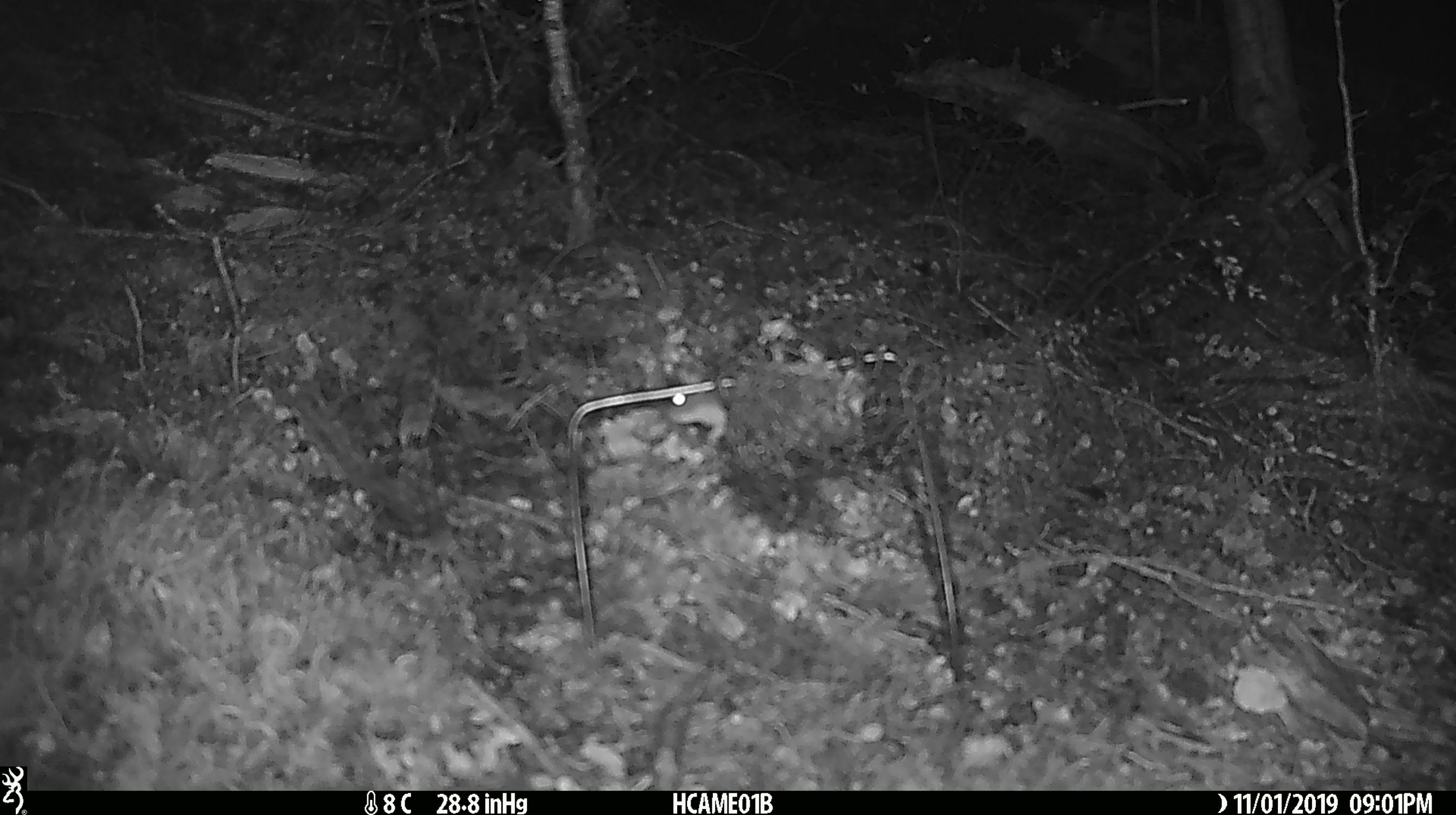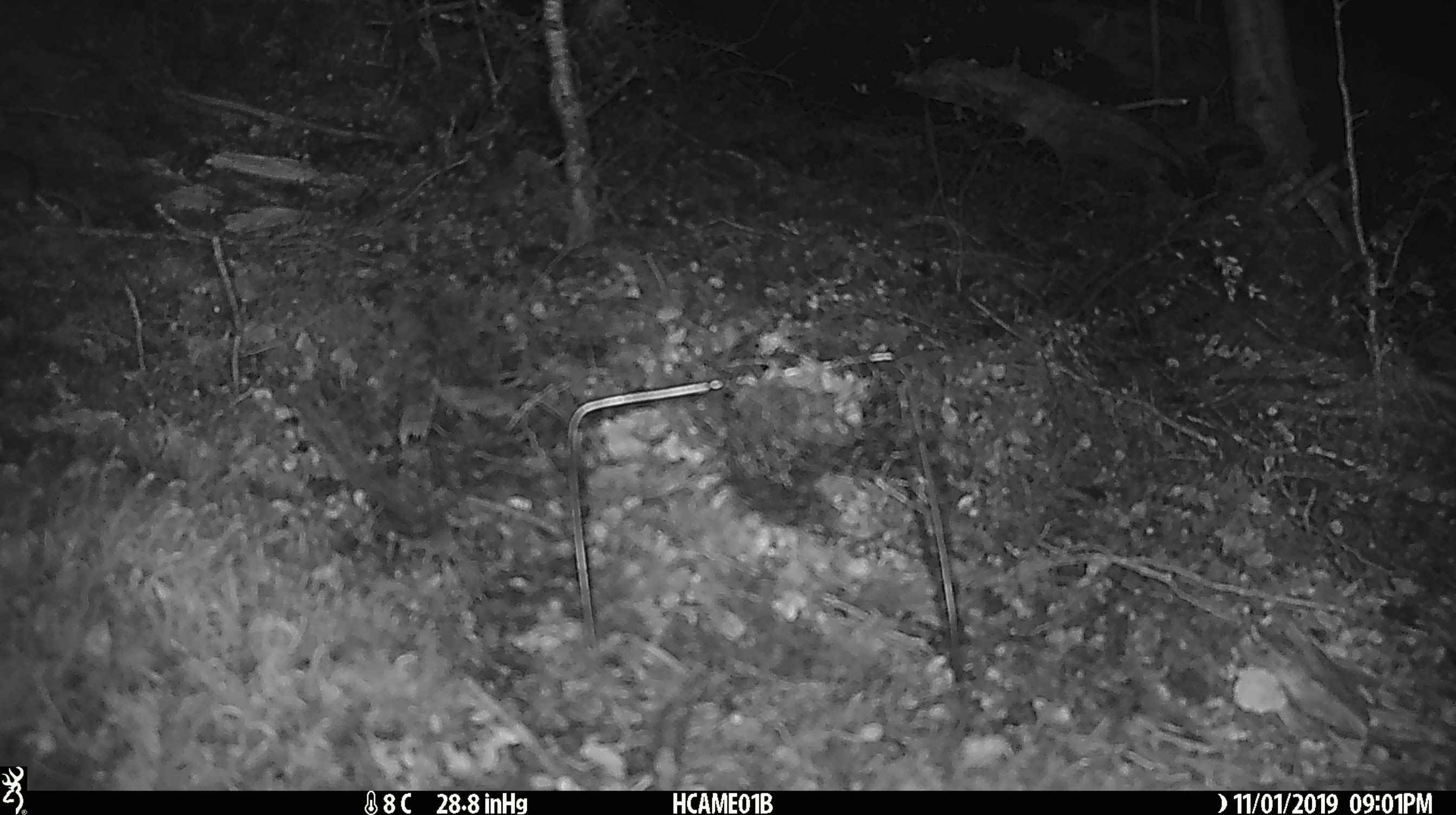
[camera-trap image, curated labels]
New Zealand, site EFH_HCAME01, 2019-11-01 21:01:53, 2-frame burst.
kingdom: Animalia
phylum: Chordata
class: Mammalia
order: Rodentia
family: Muridae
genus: Mus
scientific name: Mus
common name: mouse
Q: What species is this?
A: Mouse (Mus).